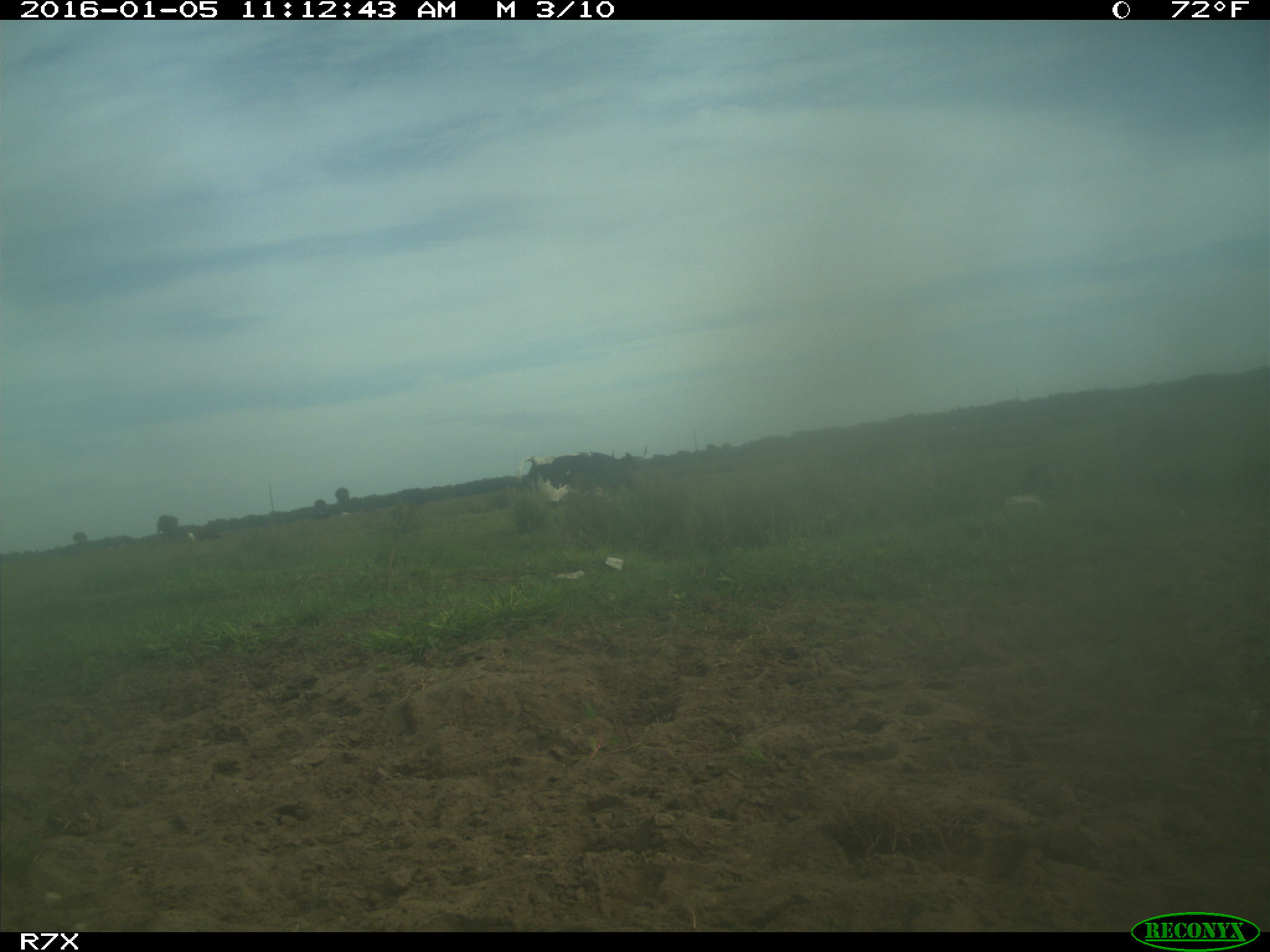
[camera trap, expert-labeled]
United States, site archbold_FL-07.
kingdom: Animalia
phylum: Chordata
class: Mammalia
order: Artiodactyla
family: Bovidae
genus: Bos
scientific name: Bos taurus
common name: domestic cow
Bos taurus (domestic cow).